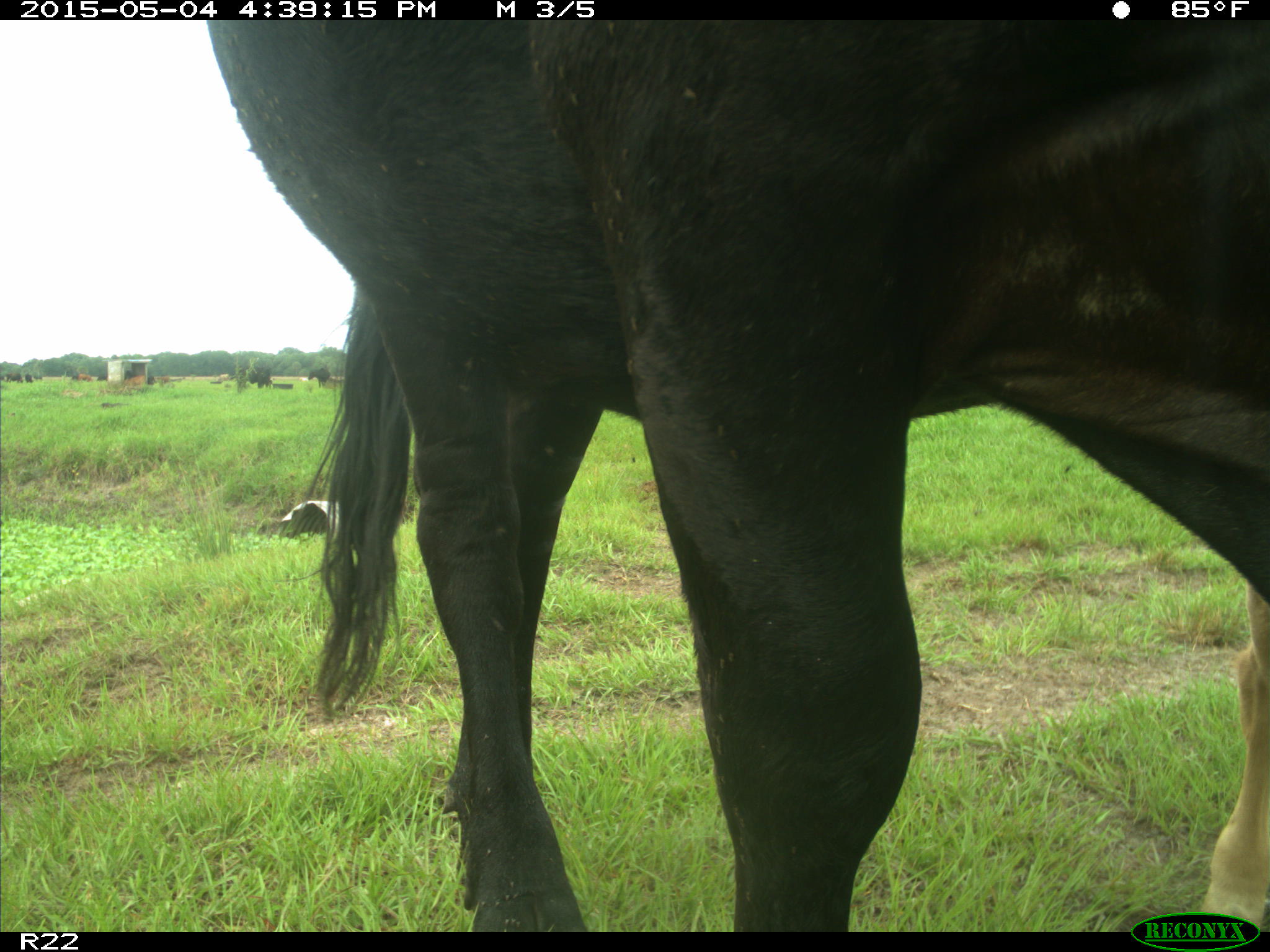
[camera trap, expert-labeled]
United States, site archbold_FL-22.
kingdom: Animalia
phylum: Chordata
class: Mammalia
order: Artiodactyla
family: Bovidae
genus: Bos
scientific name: Bos taurus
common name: domestic cow